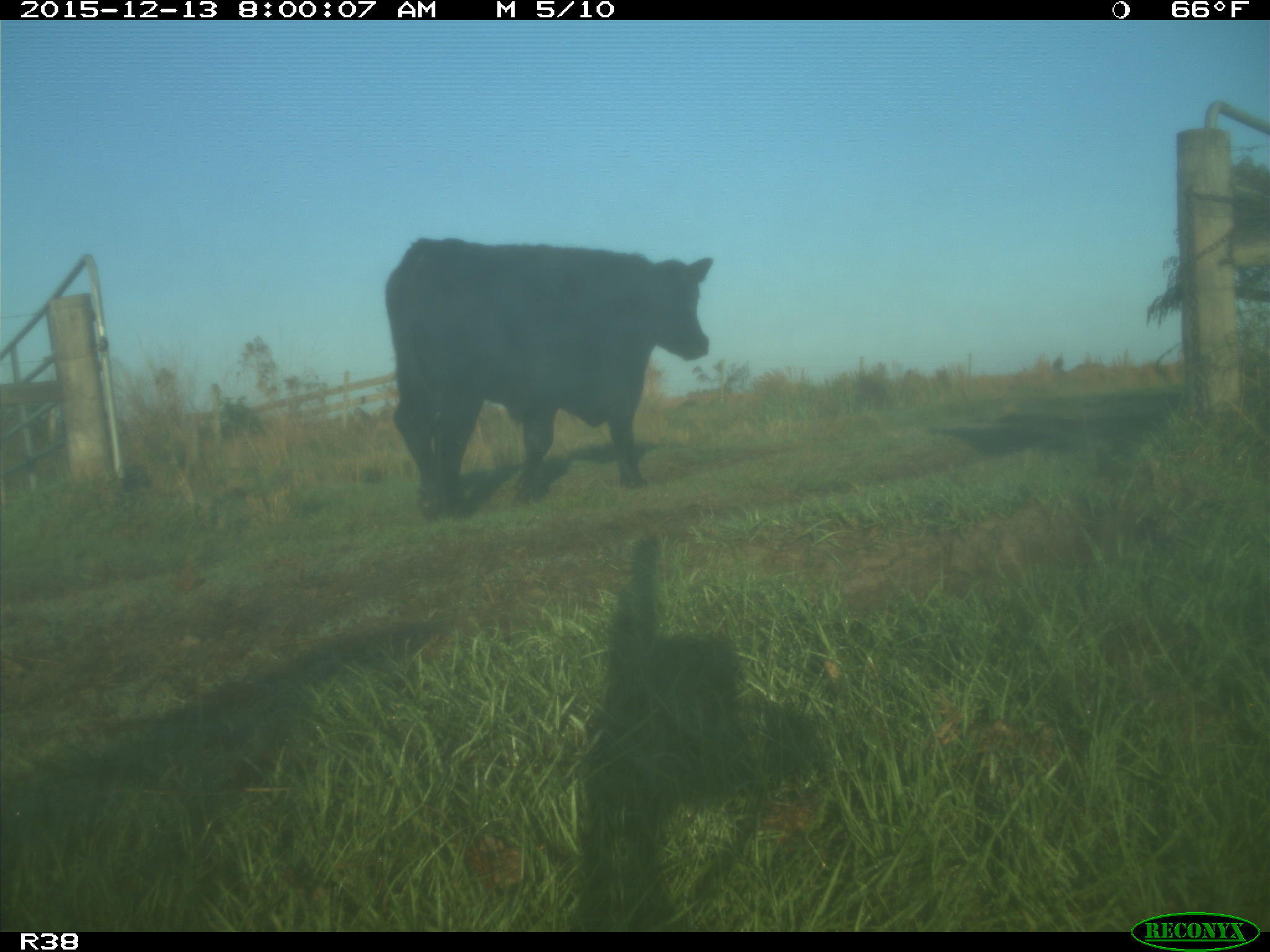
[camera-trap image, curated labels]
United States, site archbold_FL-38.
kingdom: Animalia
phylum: Chordata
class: Mammalia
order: Artiodactyla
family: Bovidae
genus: Bos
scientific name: Bos taurus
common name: domestic cow